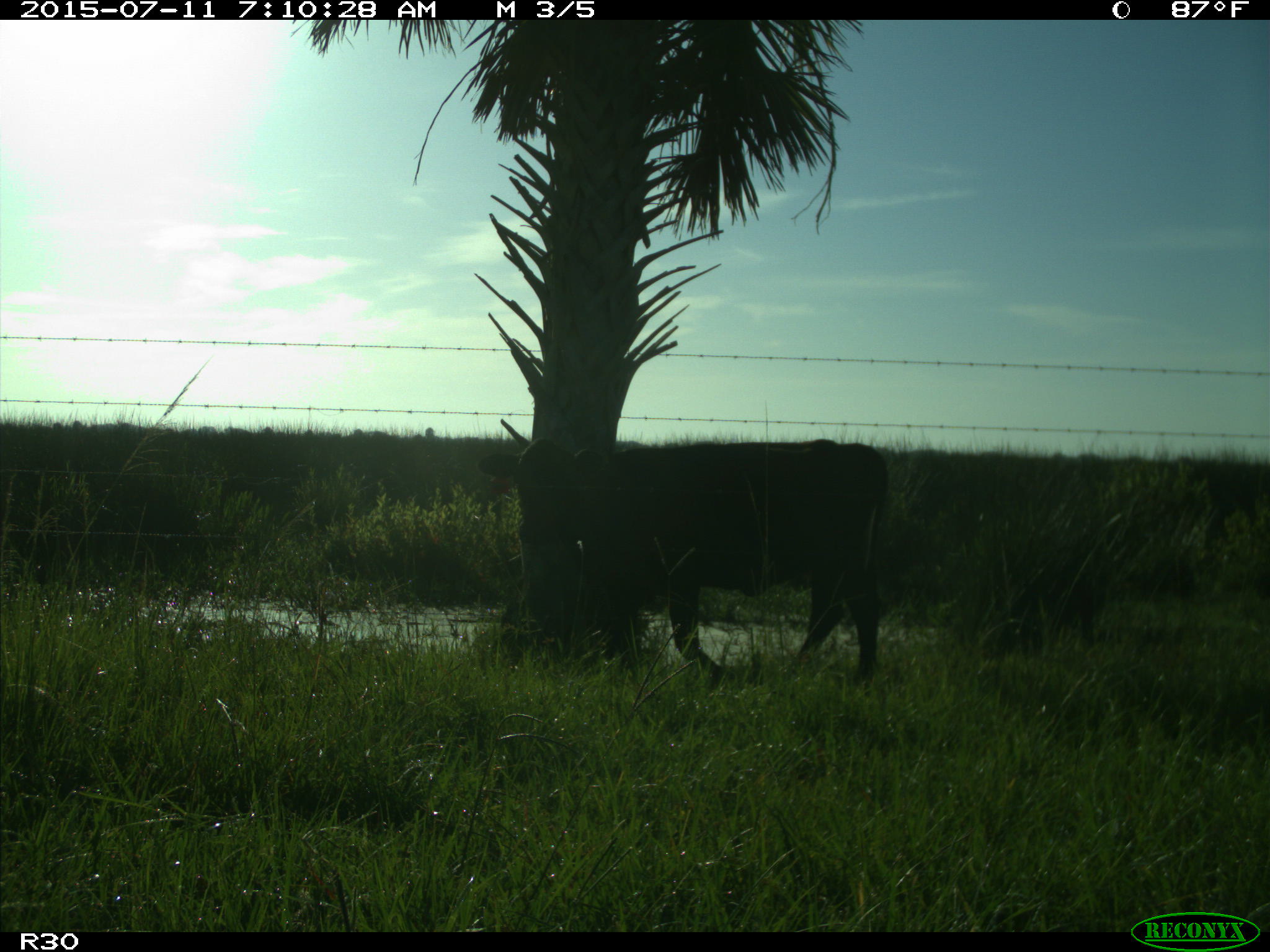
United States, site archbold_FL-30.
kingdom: Animalia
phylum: Chordata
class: Mammalia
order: Artiodactyla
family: Bovidae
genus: Bos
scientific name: Bos taurus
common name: domestic cow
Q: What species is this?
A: Bos taurus (domestic cow).